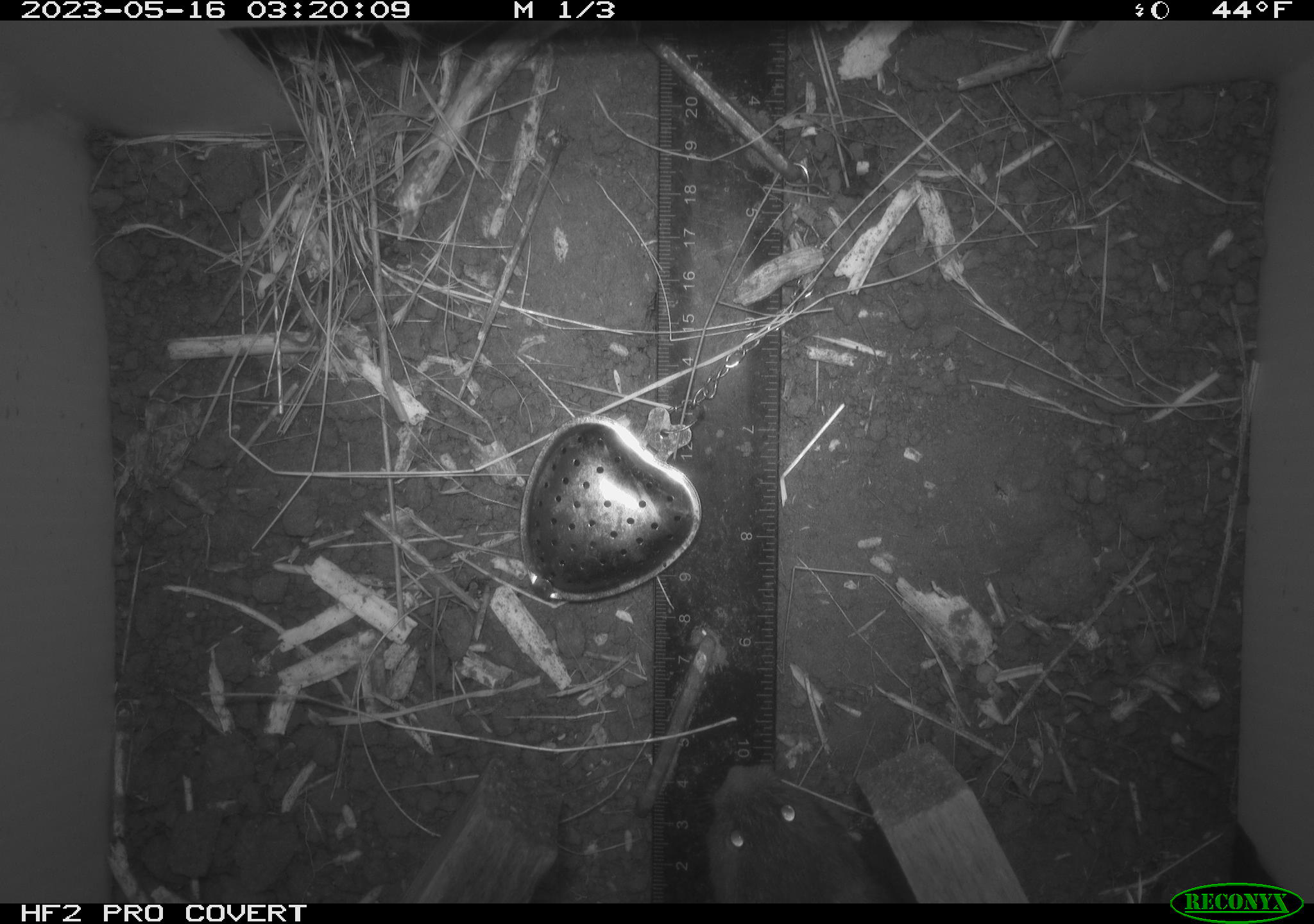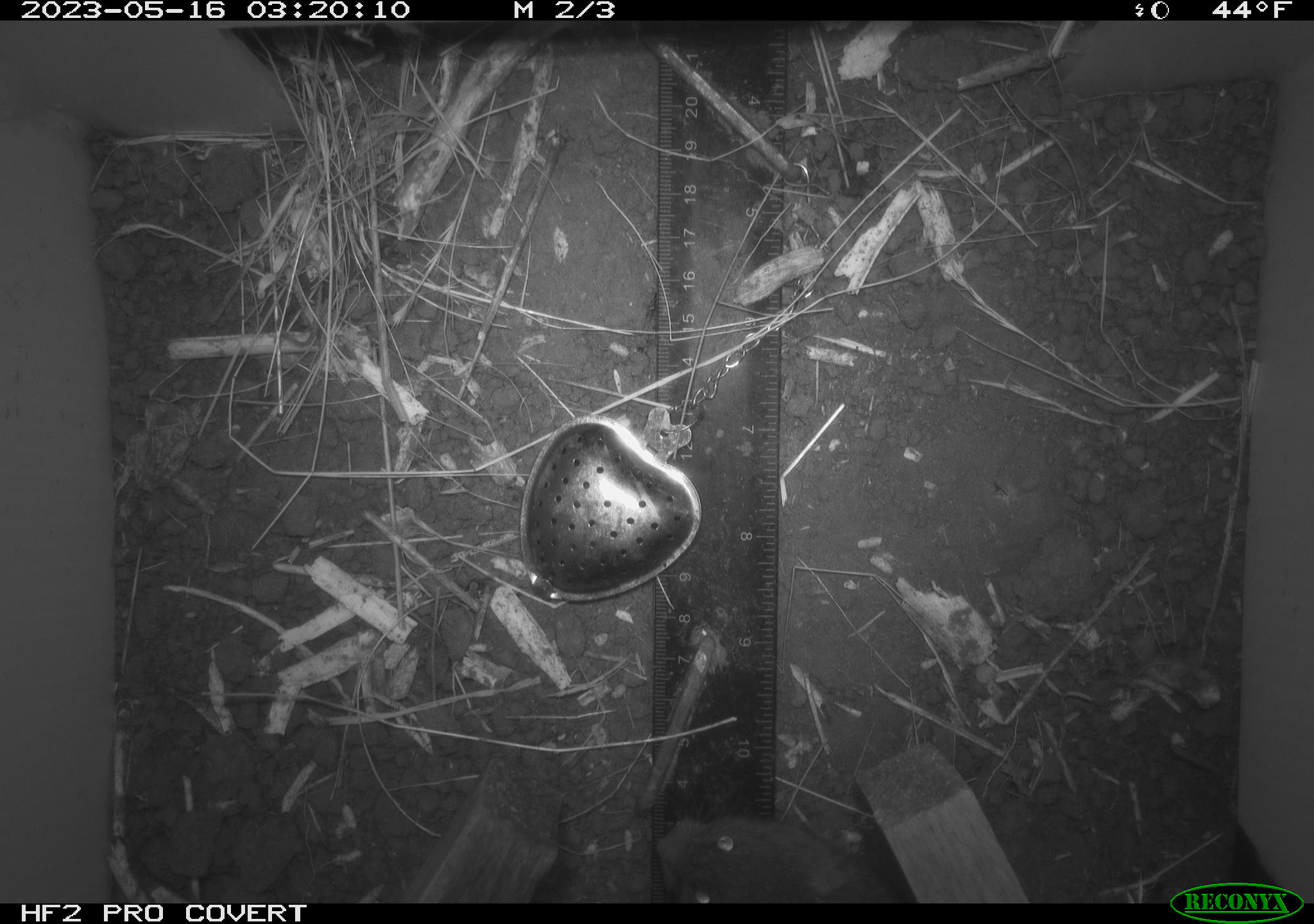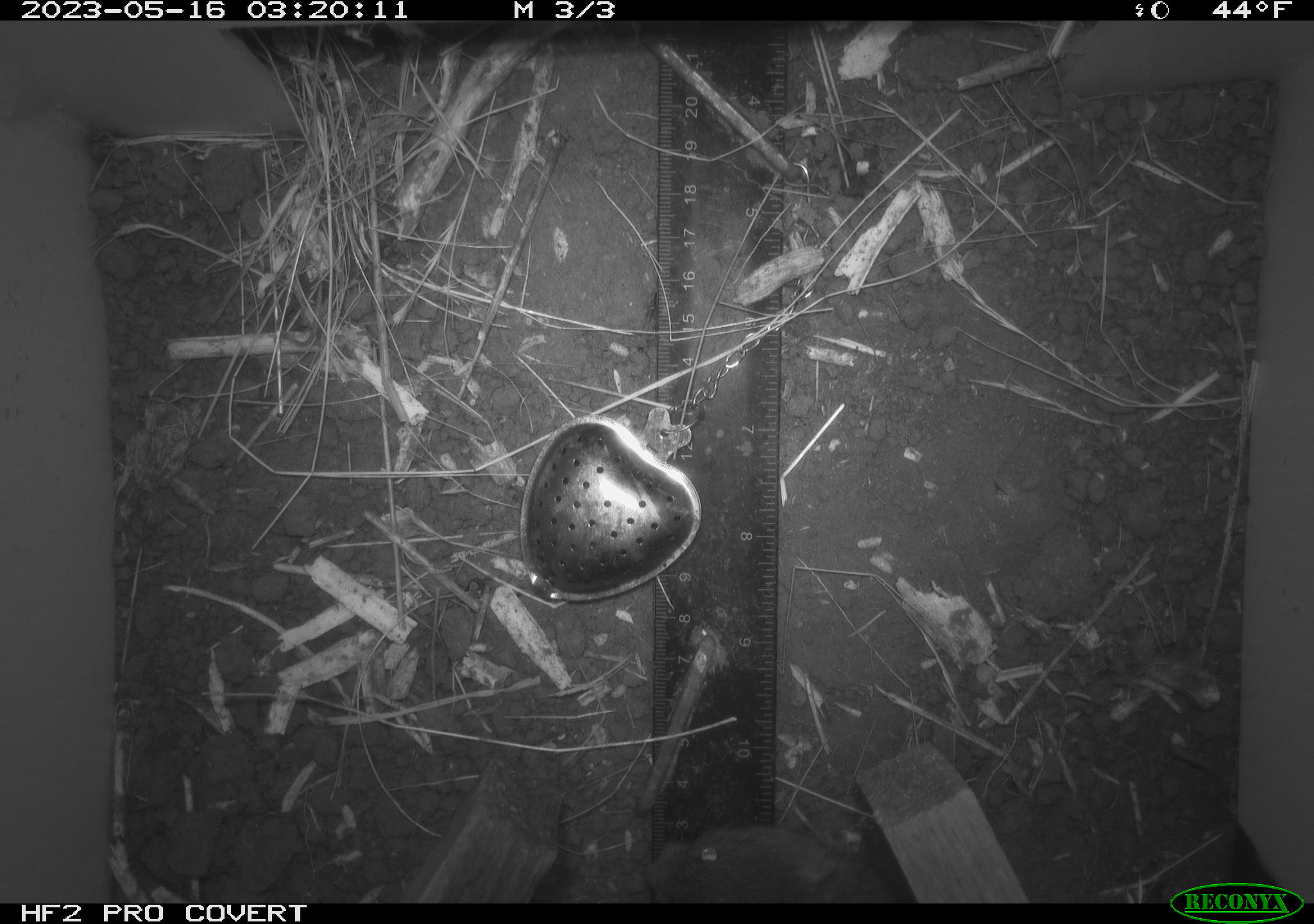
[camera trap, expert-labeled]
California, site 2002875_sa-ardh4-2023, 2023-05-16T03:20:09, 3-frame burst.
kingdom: Animalia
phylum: Chordata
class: Mammalia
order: Rodentia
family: Cricetidae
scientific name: Arvicolinae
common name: voles, lemmings, and muskrats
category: arvicolinae subfamily